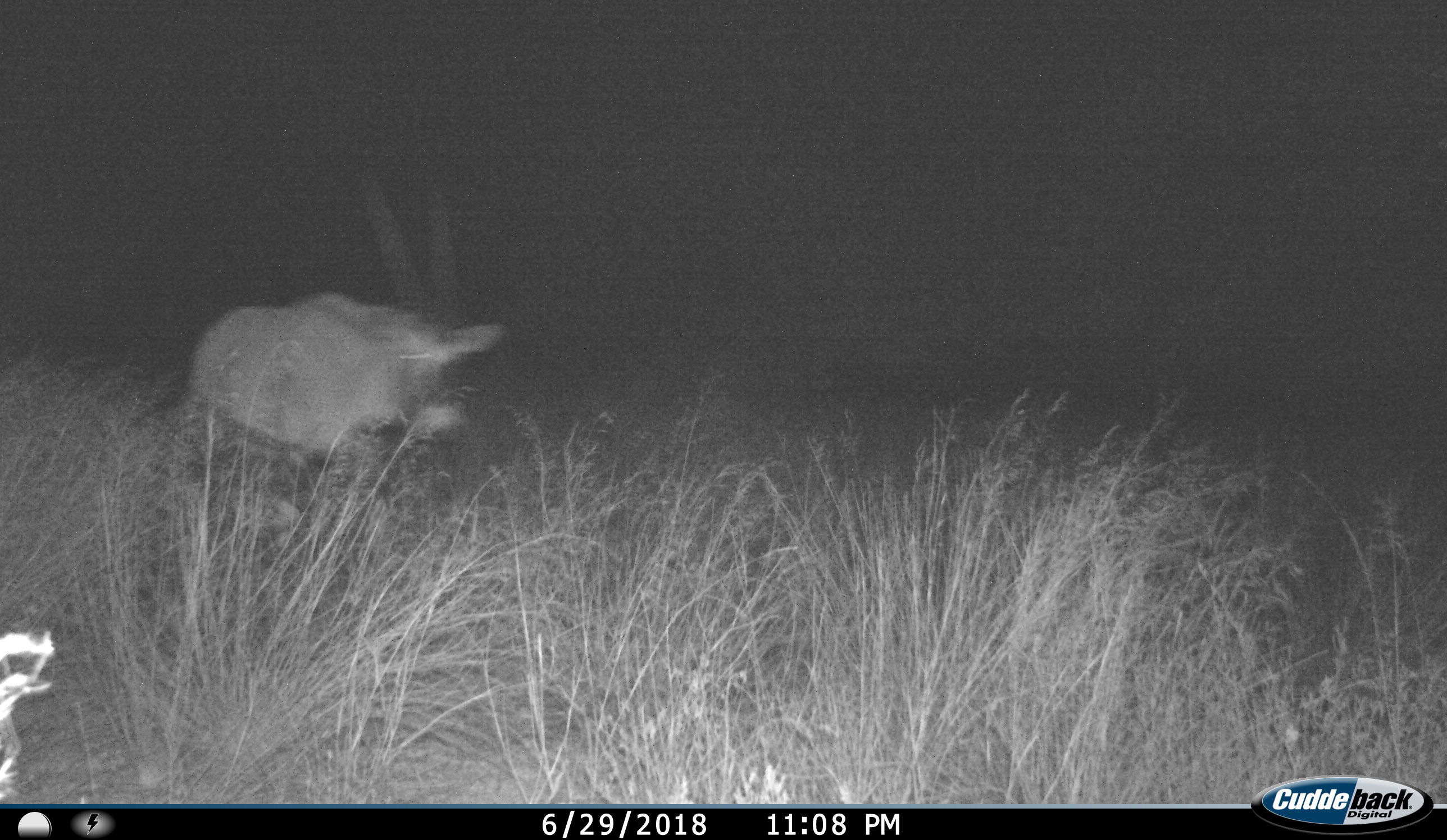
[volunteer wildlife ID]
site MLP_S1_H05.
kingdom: Animalia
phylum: Chordata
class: Mammalia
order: Artiodactyla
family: Bovidae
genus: Oryx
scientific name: Oryx gazella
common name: gemsbok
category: oryx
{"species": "oryx (gemsbok) (Oryx gazella)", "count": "1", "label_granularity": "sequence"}